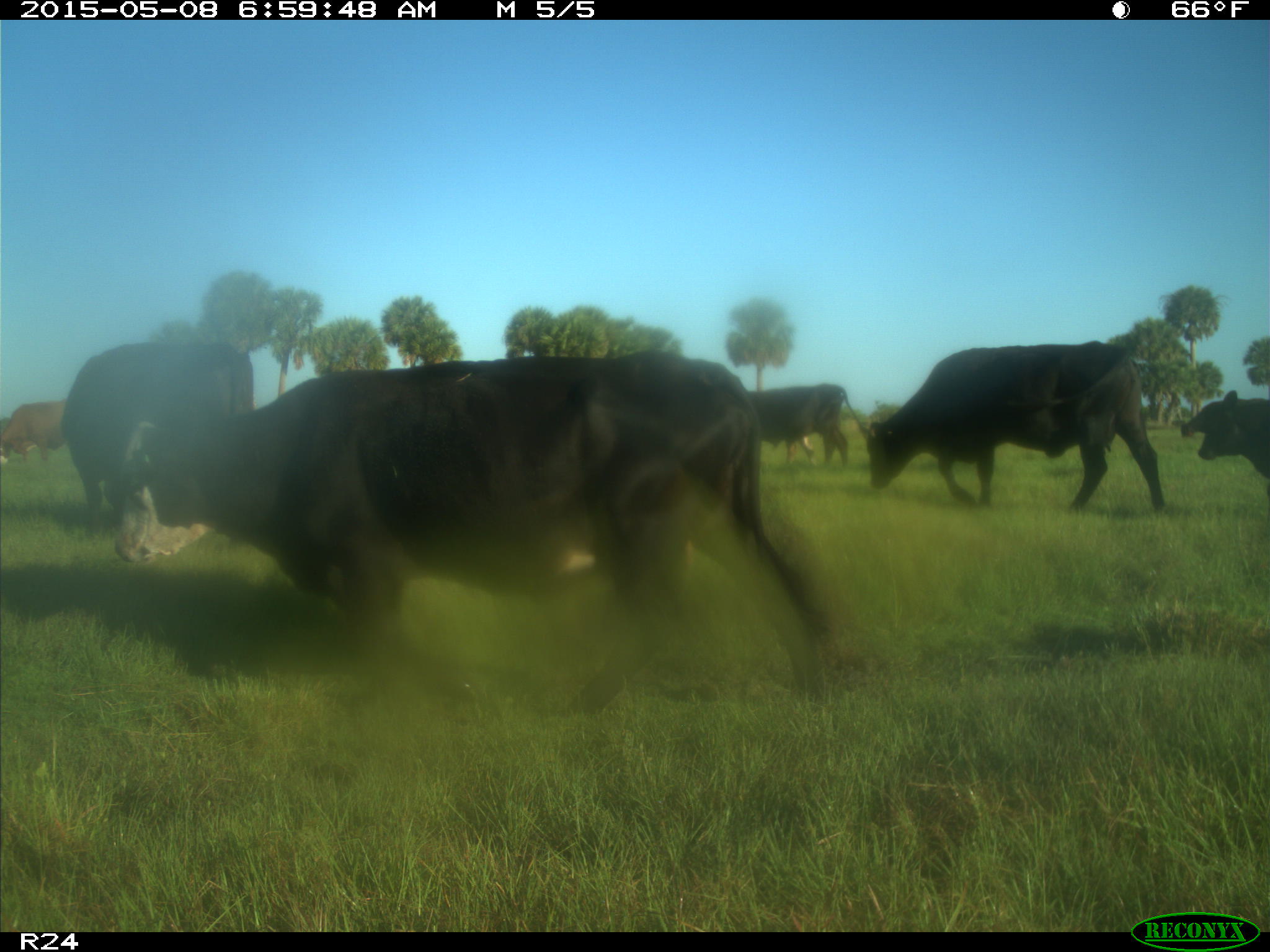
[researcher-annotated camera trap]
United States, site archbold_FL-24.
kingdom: Animalia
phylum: Chordata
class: Mammalia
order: Artiodactyla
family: Bovidae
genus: Bos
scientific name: Bos taurus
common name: domestic cow